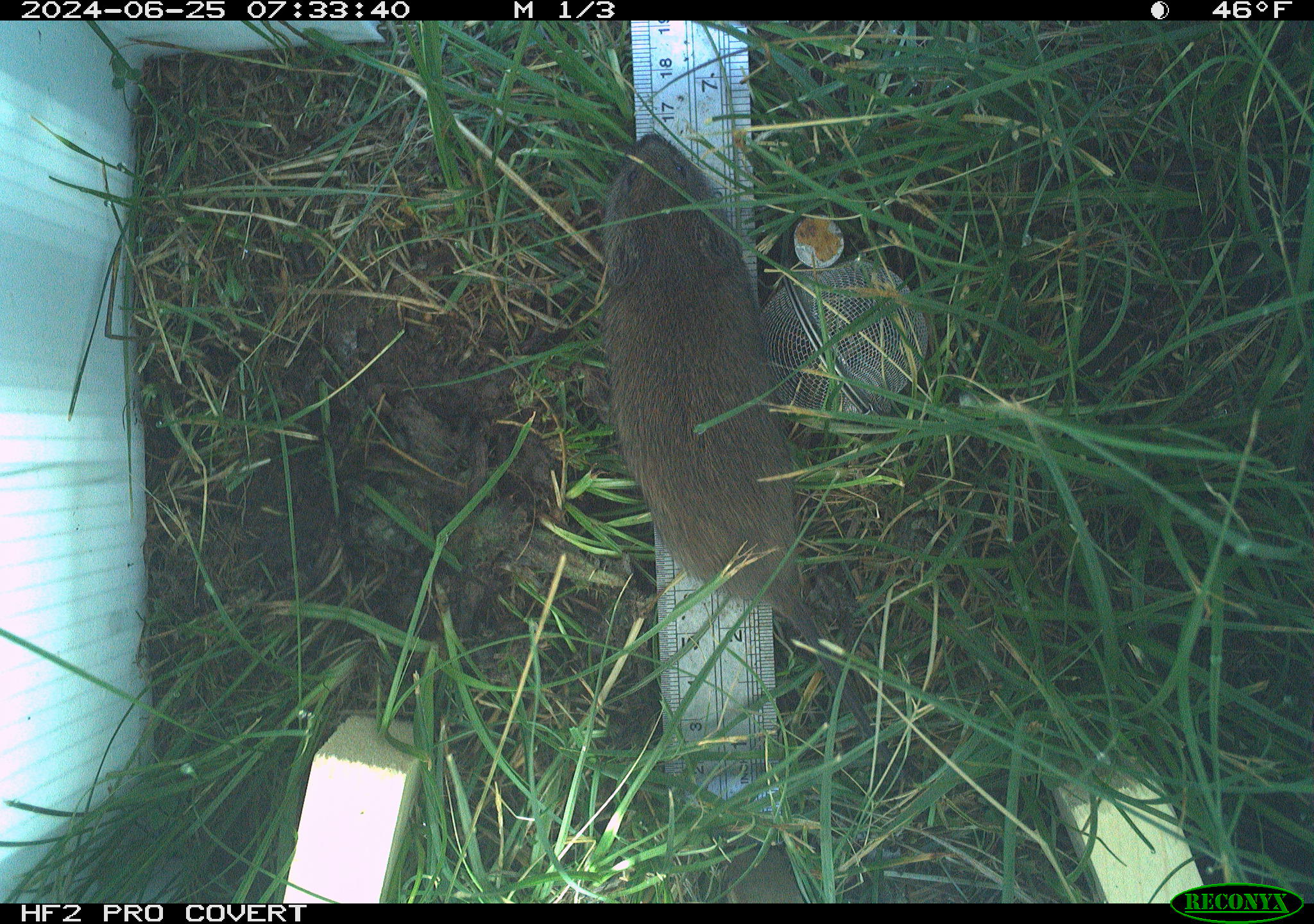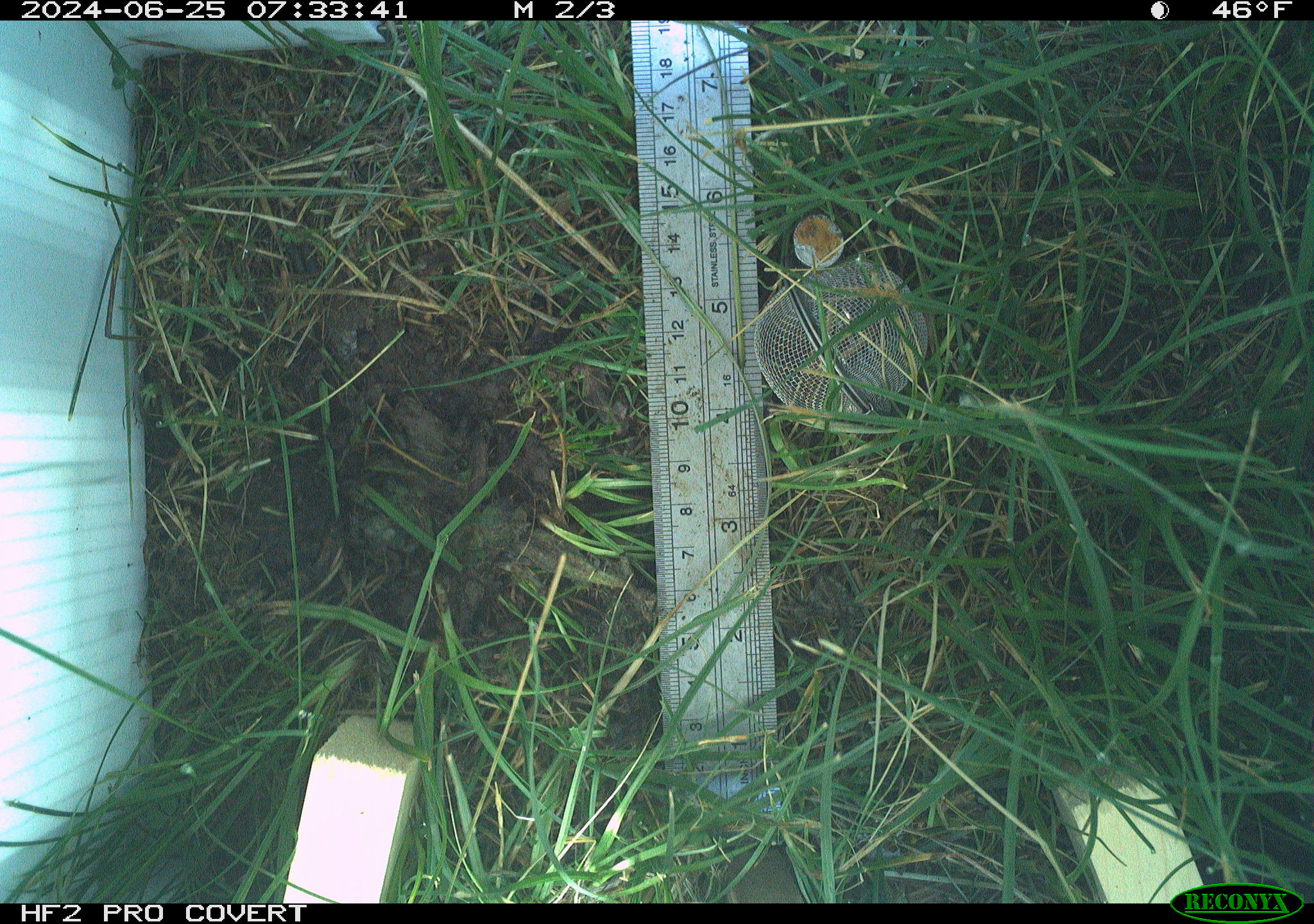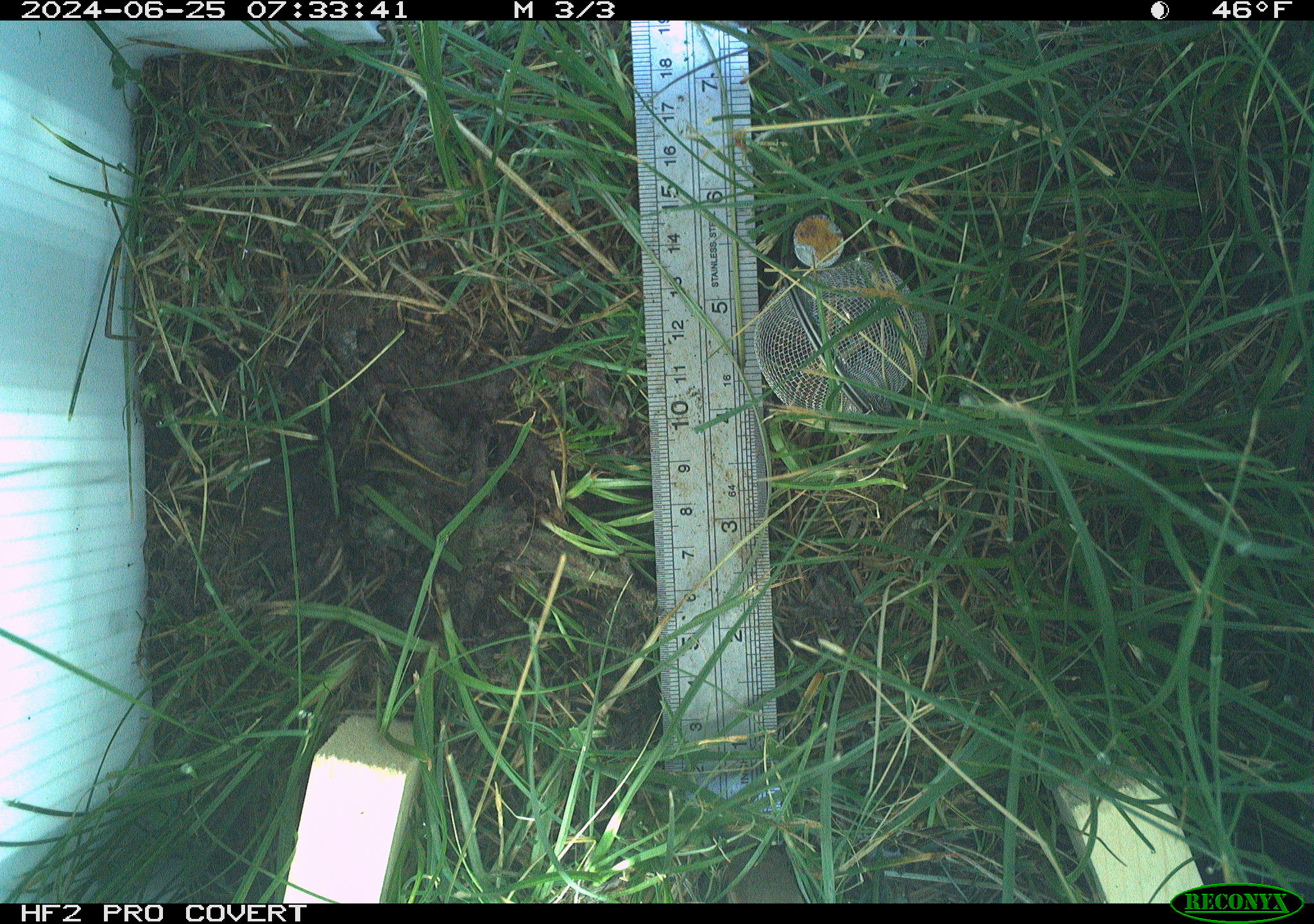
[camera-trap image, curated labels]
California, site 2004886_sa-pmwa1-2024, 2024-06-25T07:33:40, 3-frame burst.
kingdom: Animalia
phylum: Chordata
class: Mammalia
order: Rodentia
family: Cricetidae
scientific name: Arvicolinae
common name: voles, lemmings, and muskrats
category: arvicolinae subfamily